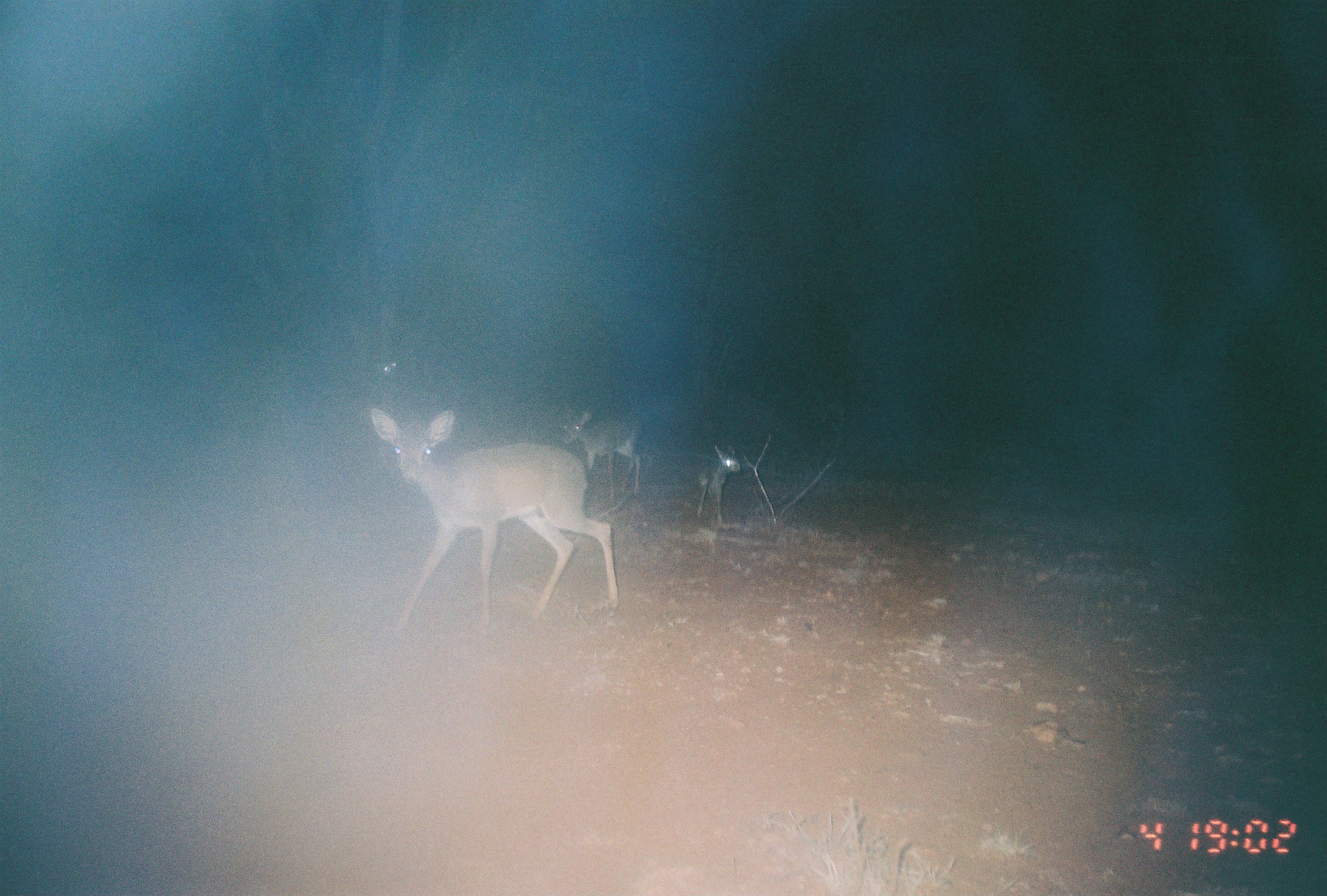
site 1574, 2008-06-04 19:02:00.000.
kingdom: Animalia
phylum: Chordata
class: Mammalia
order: Artiodactyla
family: Bovidae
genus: Madoqua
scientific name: Madoqua guentheri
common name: günther's dik-dik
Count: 3.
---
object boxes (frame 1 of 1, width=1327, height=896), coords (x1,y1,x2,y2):
madoqua guentheri: (371,406,622,630); (561,405,641,494); (695,444,741,526)